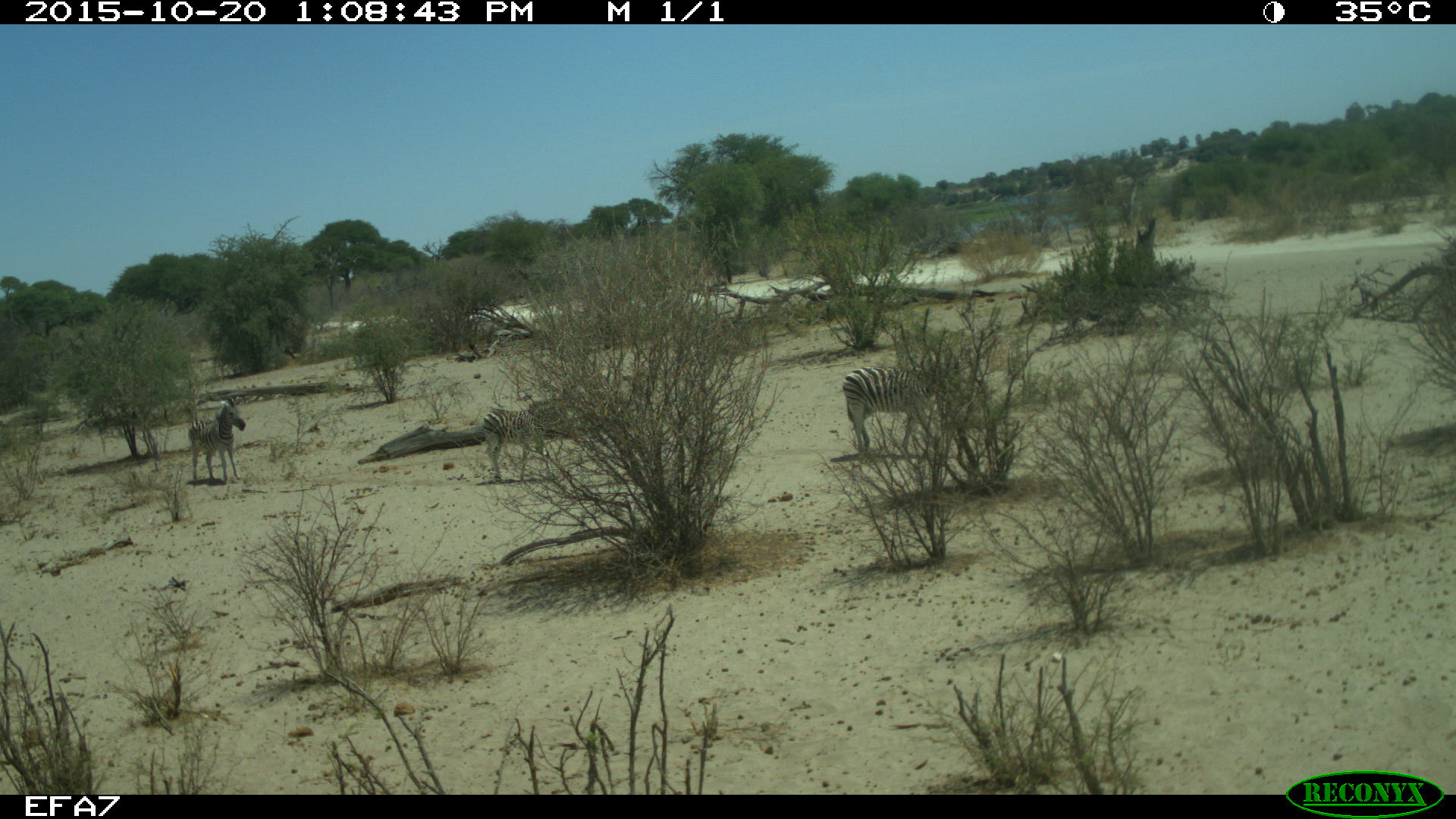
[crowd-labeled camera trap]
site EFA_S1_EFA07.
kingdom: Animalia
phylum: Chordata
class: Mammalia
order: Perissodactyla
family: Equidae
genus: Equus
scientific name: Equus quagga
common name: plains zebra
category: zebraplains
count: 3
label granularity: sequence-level